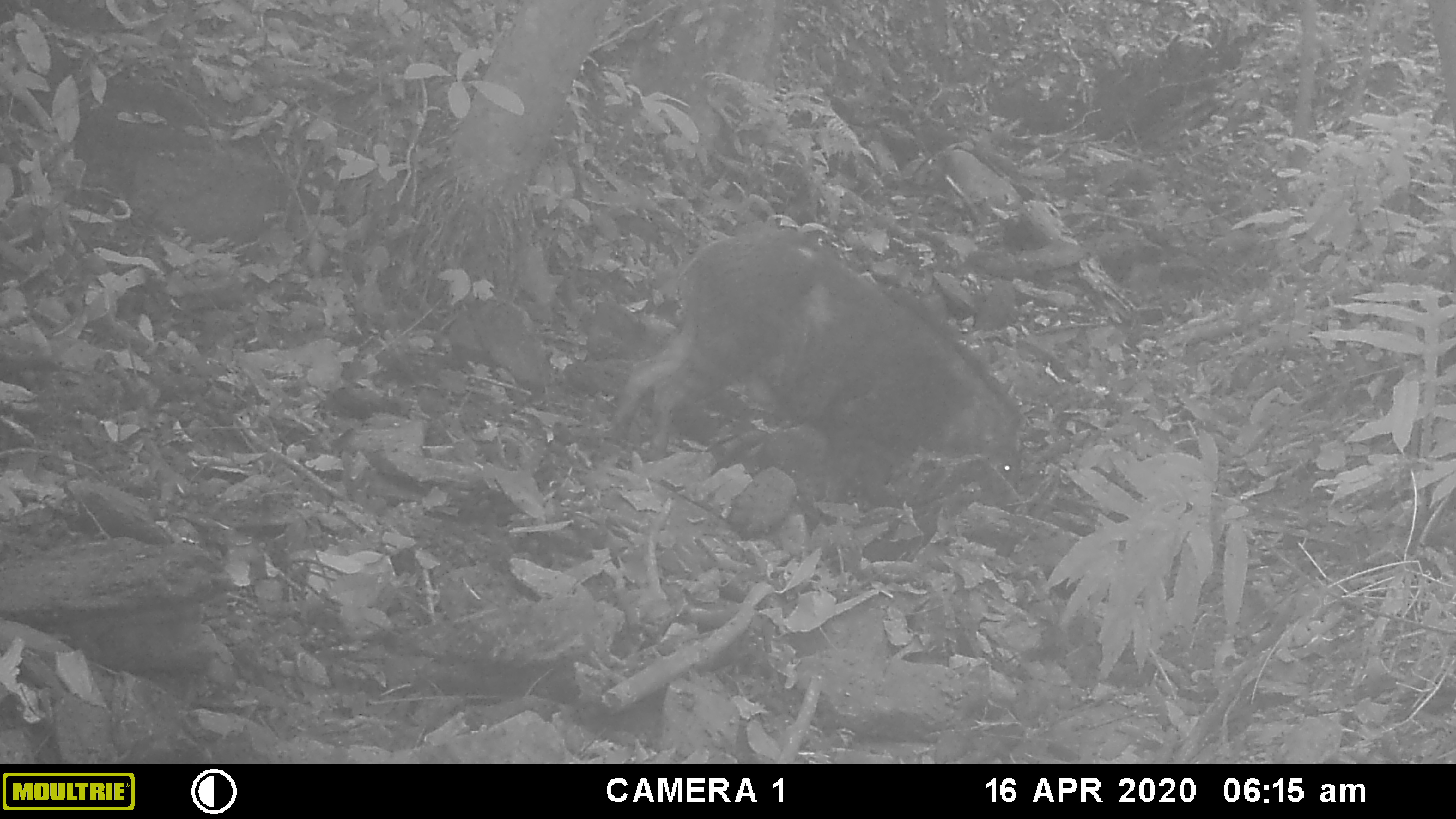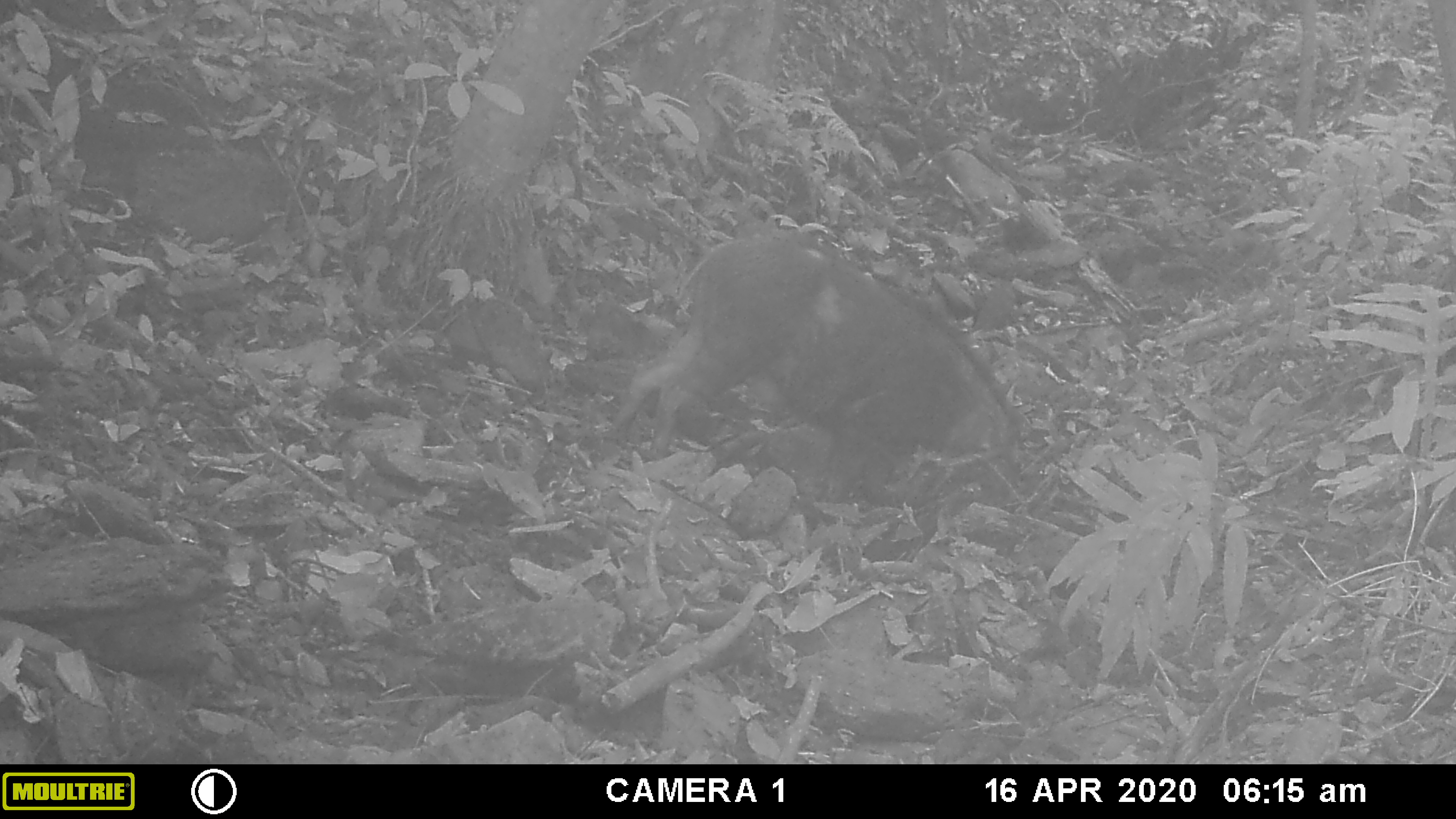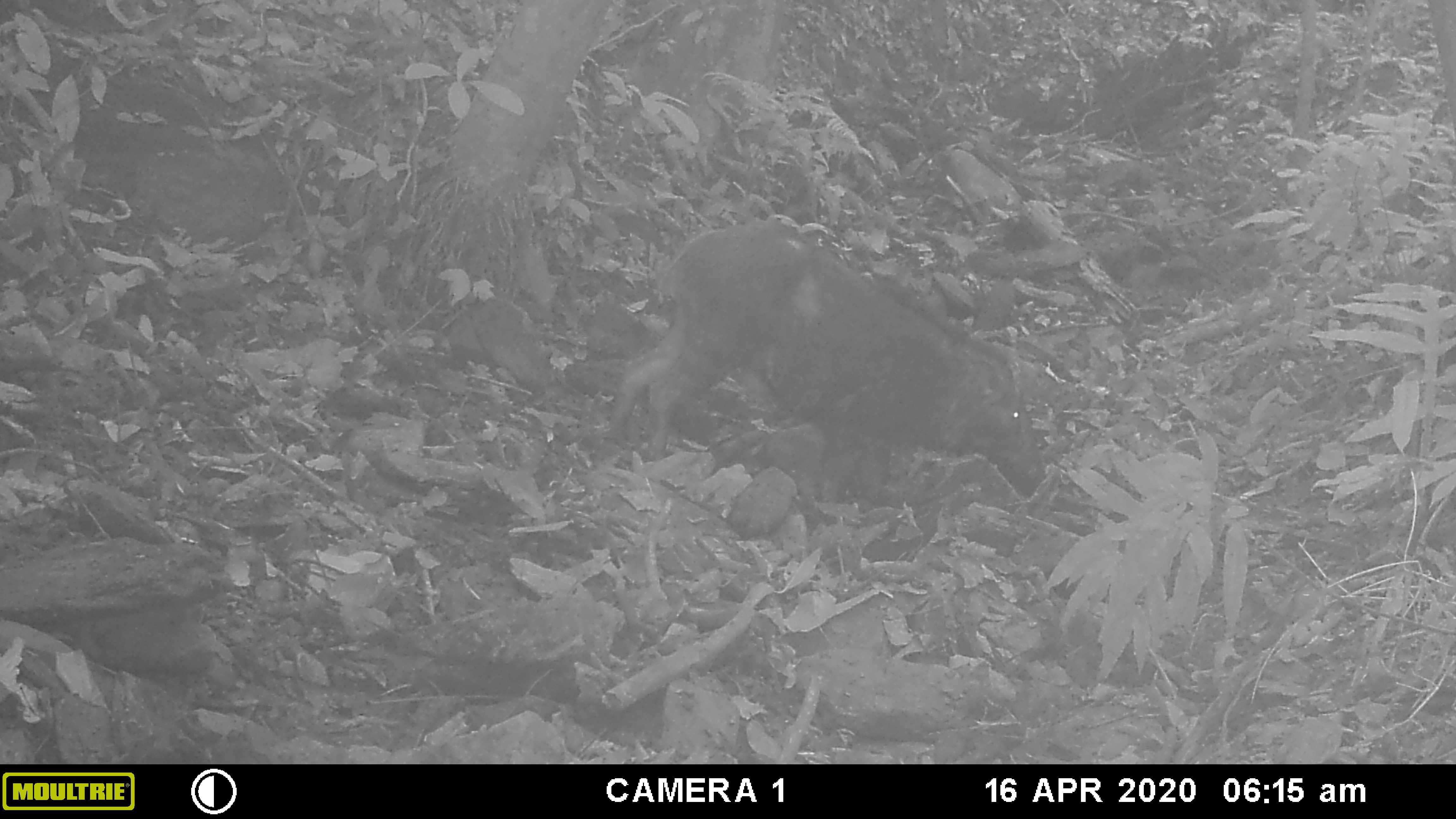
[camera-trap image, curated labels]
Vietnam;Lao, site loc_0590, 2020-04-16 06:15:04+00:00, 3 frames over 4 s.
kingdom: Animalia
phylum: Chordata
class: Mammalia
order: Artiodactyla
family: Suidae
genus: Sus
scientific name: Sus scrofa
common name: eurasian wild pig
Eurasian wild pig (Sus scrofa). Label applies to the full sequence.